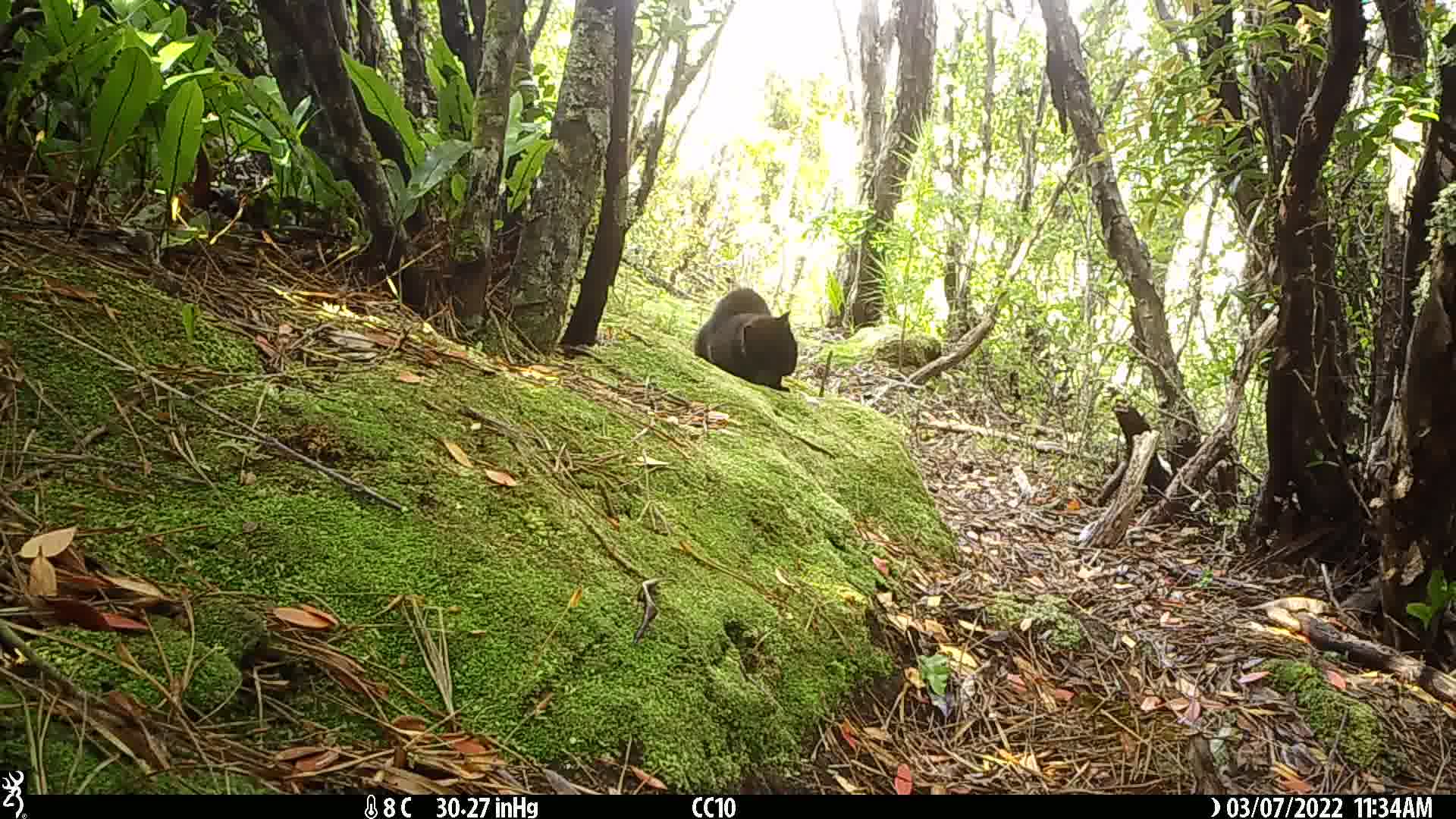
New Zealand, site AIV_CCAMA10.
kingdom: Animalia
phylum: Chordata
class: Mammalia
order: Carnivora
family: Felidae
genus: Felis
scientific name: Felis catus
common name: domestic cat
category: cat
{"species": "cat (domestic cat) (Felis catus)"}